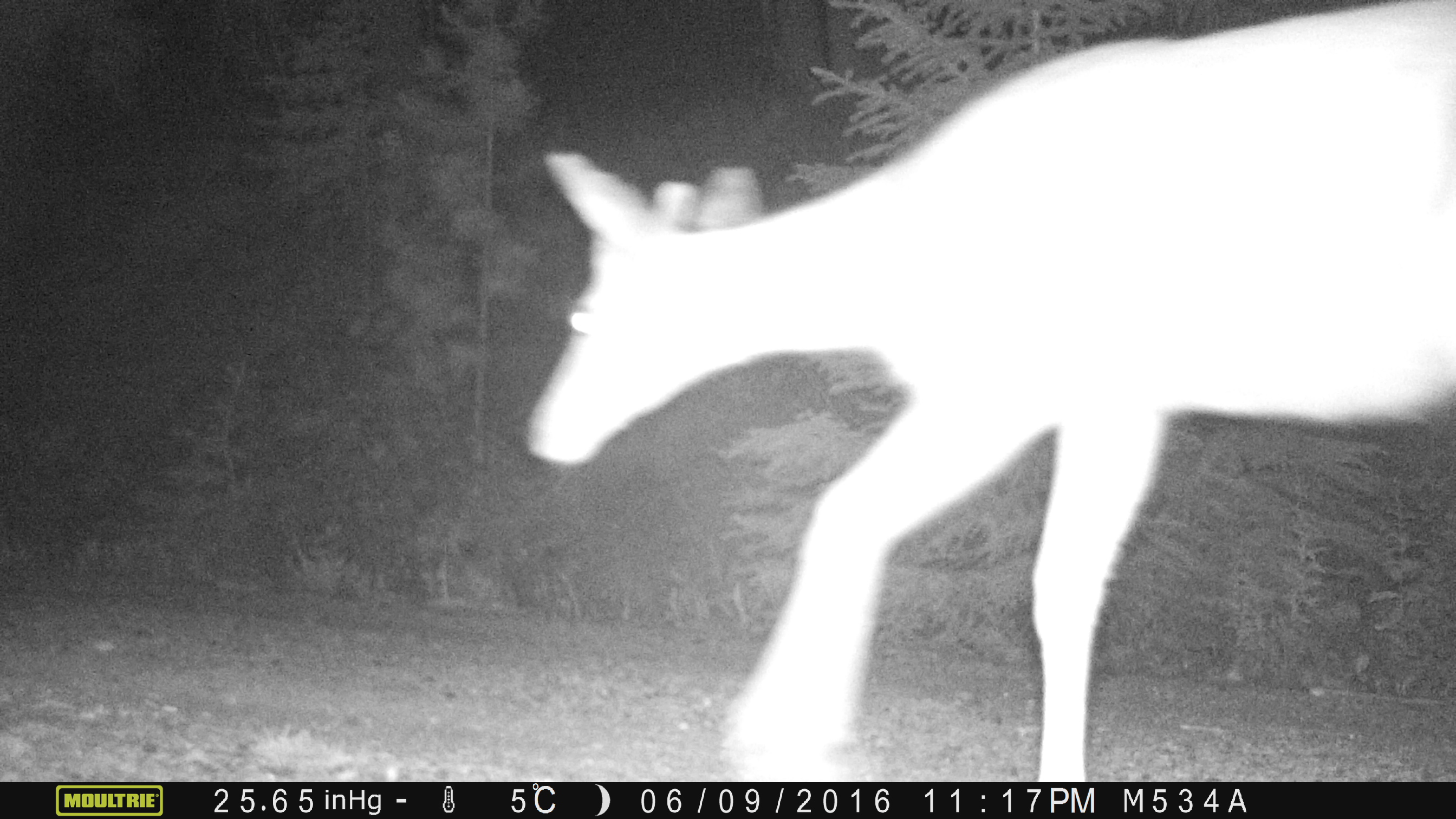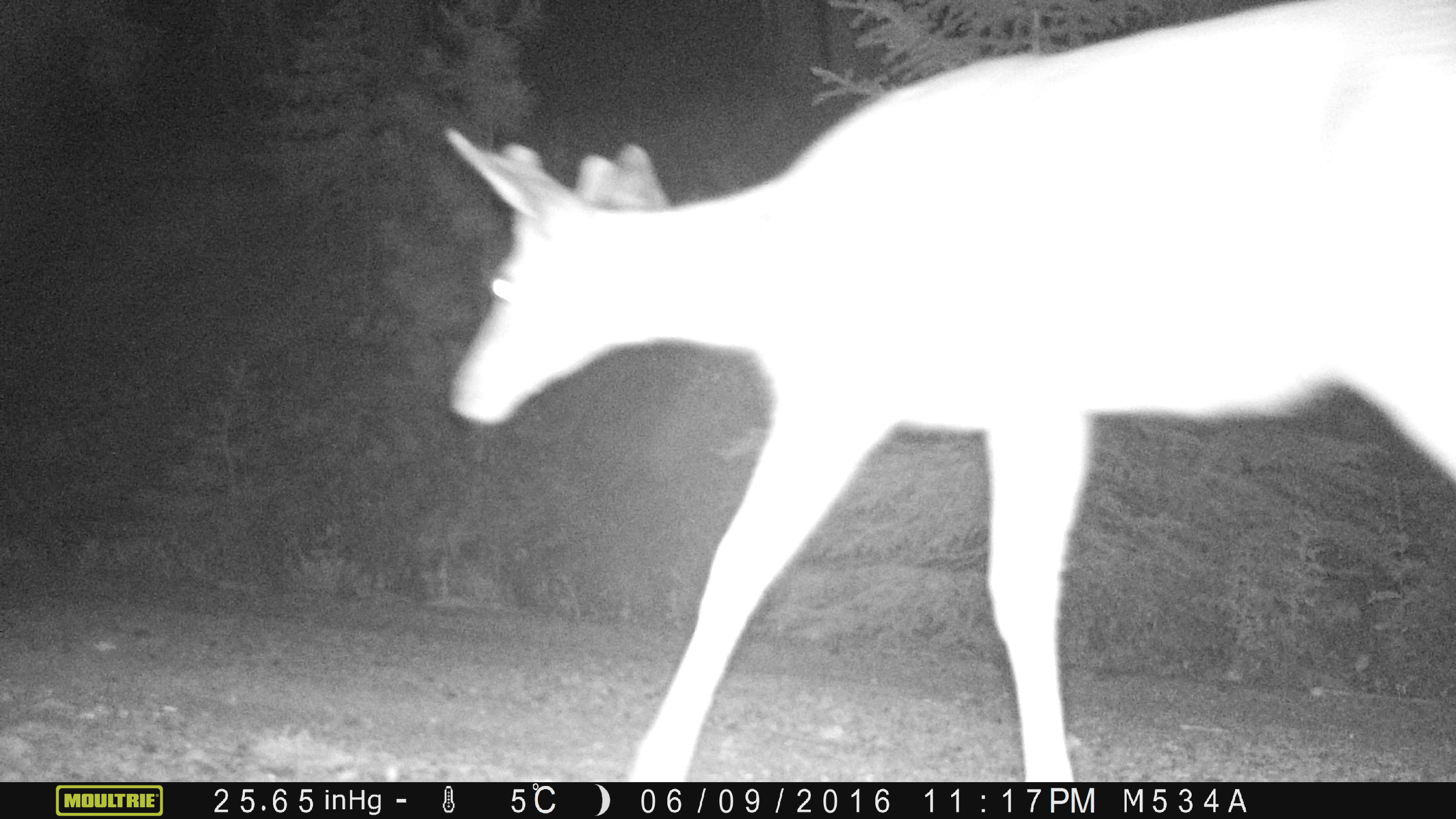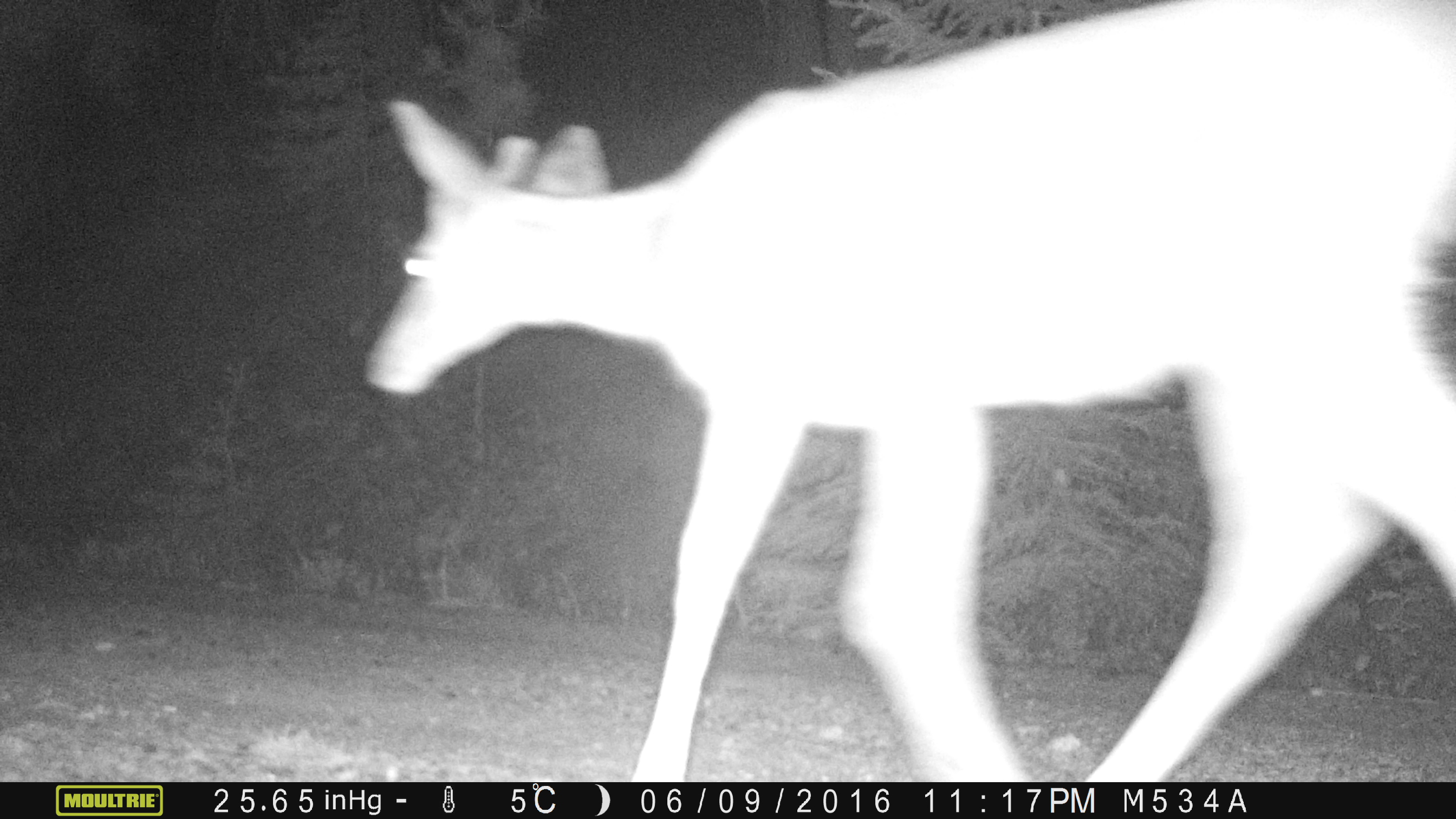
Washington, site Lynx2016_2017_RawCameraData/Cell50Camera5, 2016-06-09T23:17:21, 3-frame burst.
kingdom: Animalia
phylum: Chordata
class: Mammalia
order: Artiodactyla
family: Cervidae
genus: Odocoileus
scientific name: Odocoileus hemionus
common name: mule deer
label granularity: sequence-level